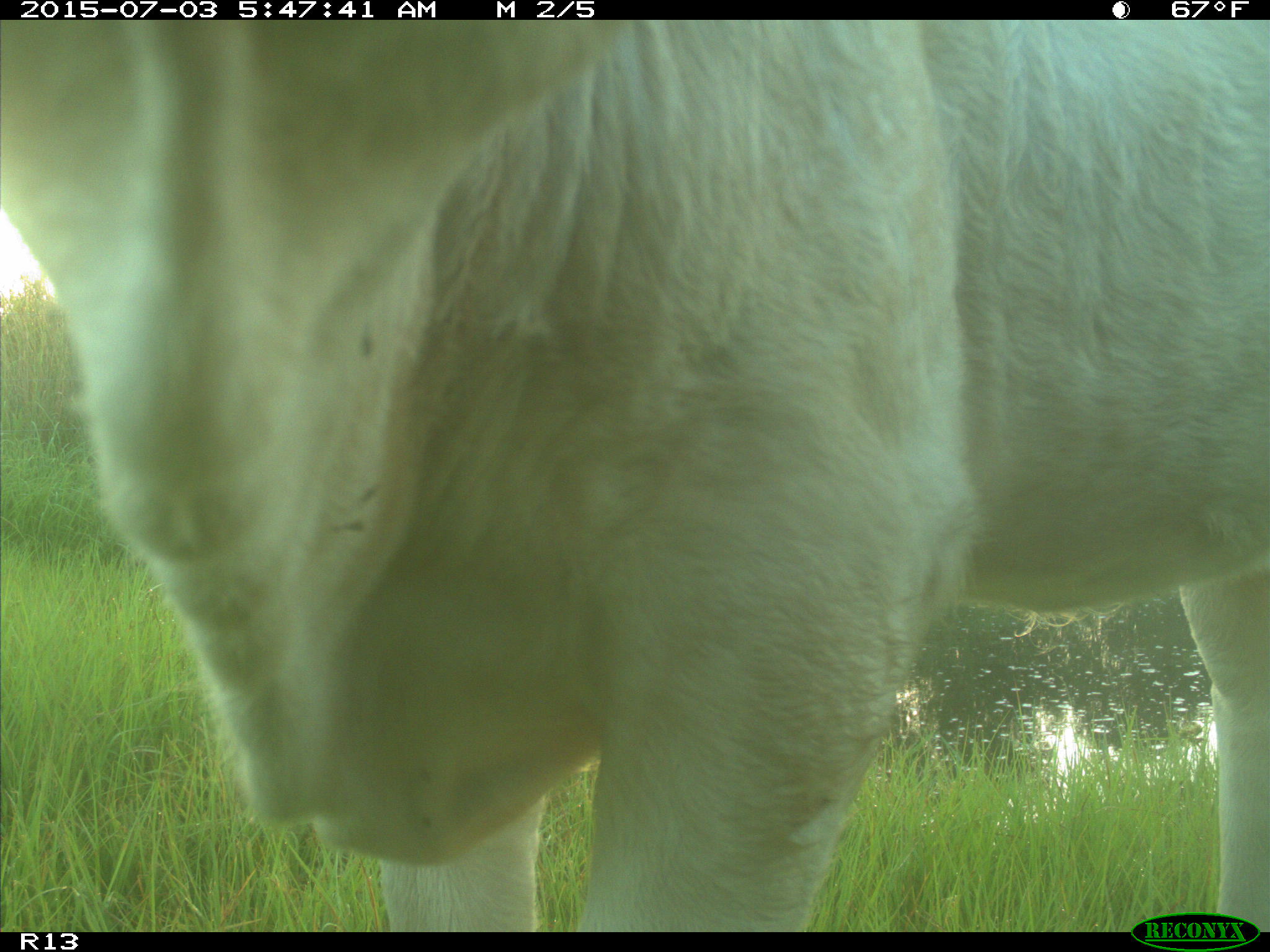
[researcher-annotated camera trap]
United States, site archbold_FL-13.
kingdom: Animalia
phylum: Chordata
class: Mammalia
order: Artiodactyla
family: Bovidae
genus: Bos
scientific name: Bos taurus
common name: domestic cow